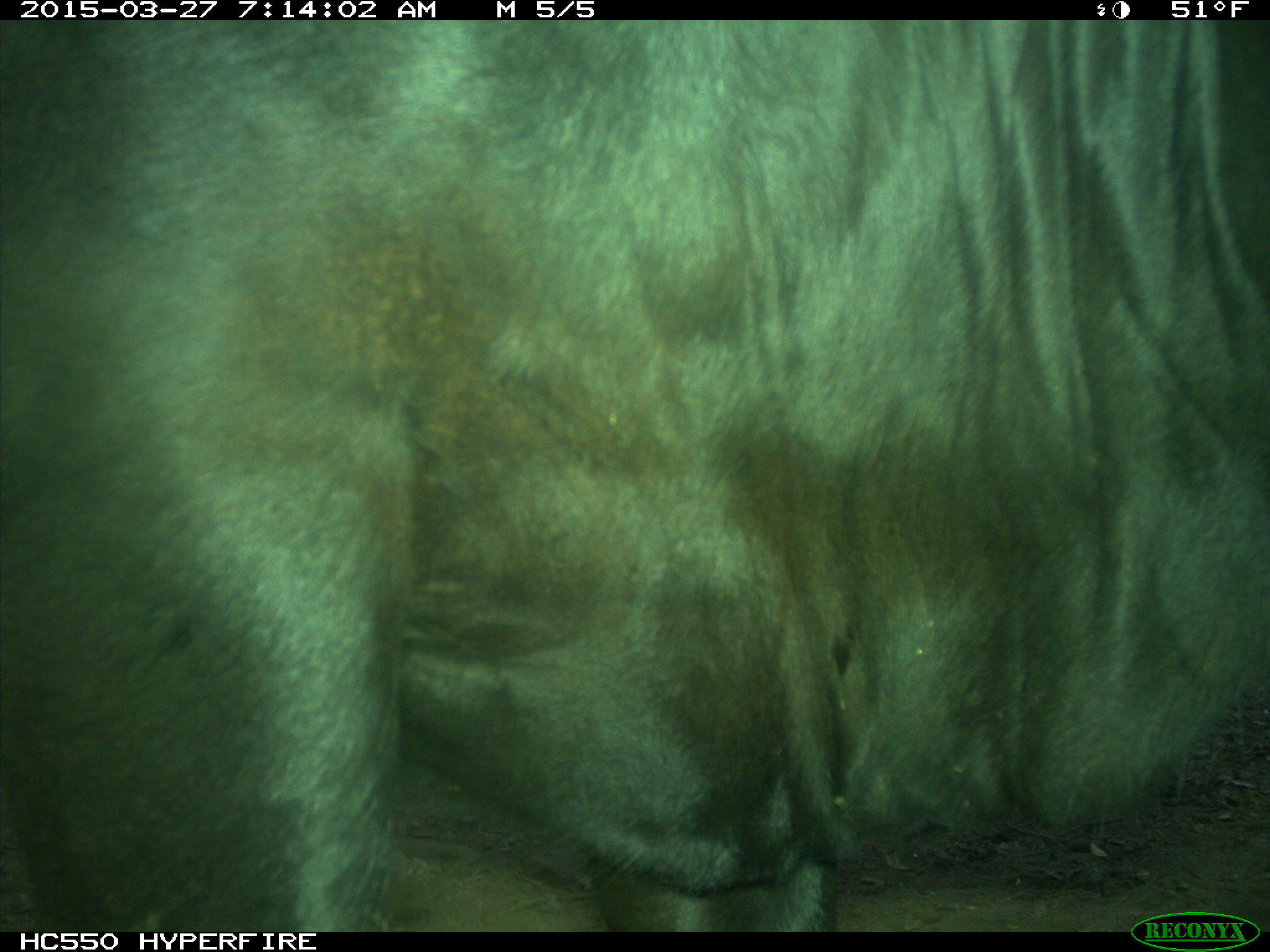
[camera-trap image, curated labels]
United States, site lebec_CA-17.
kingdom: Animalia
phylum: Chordata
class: Mammalia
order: Artiodactyla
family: Bovidae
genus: Bos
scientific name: Bos taurus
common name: domestic cow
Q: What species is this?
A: Bos taurus (domestic cow).